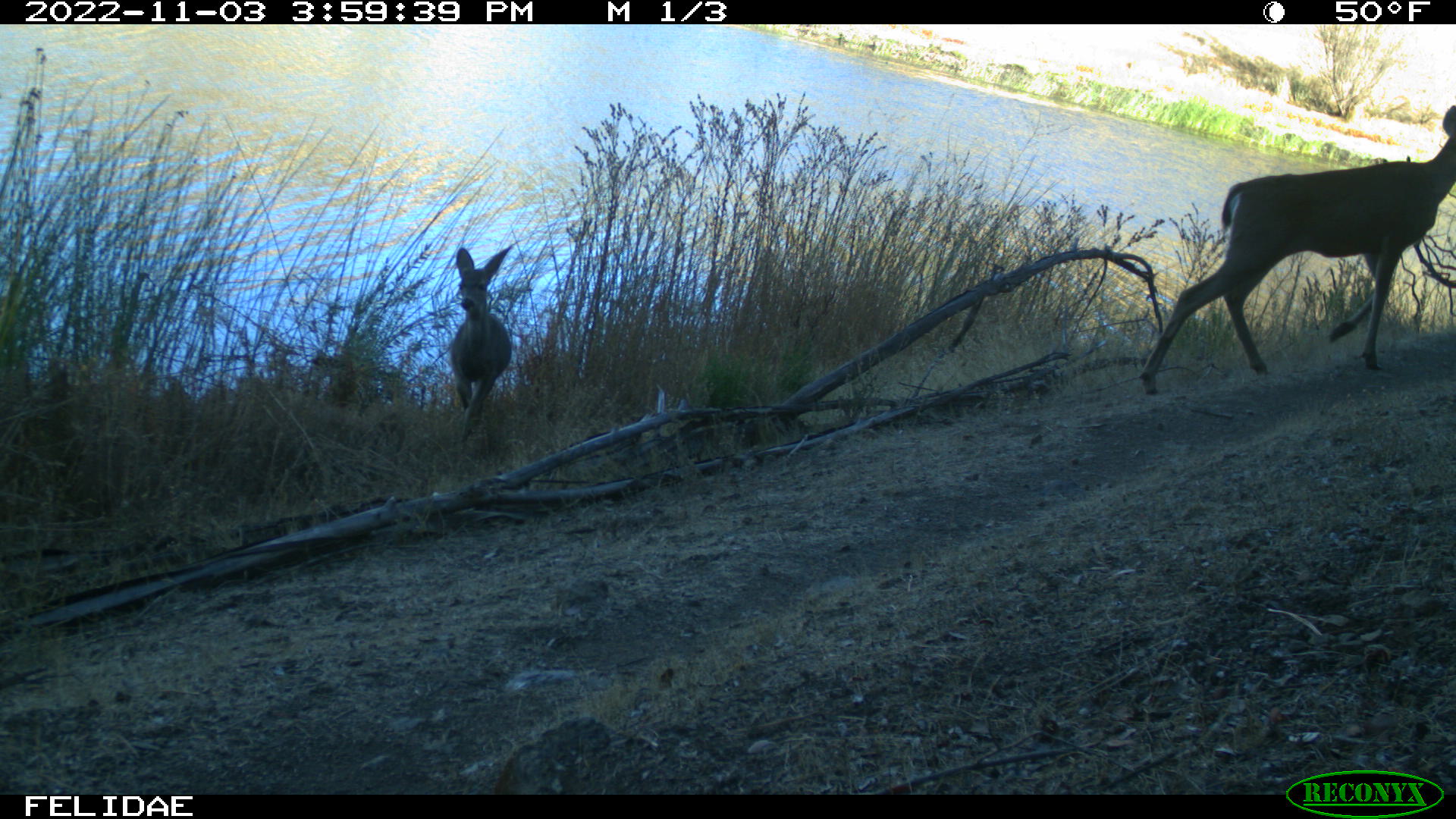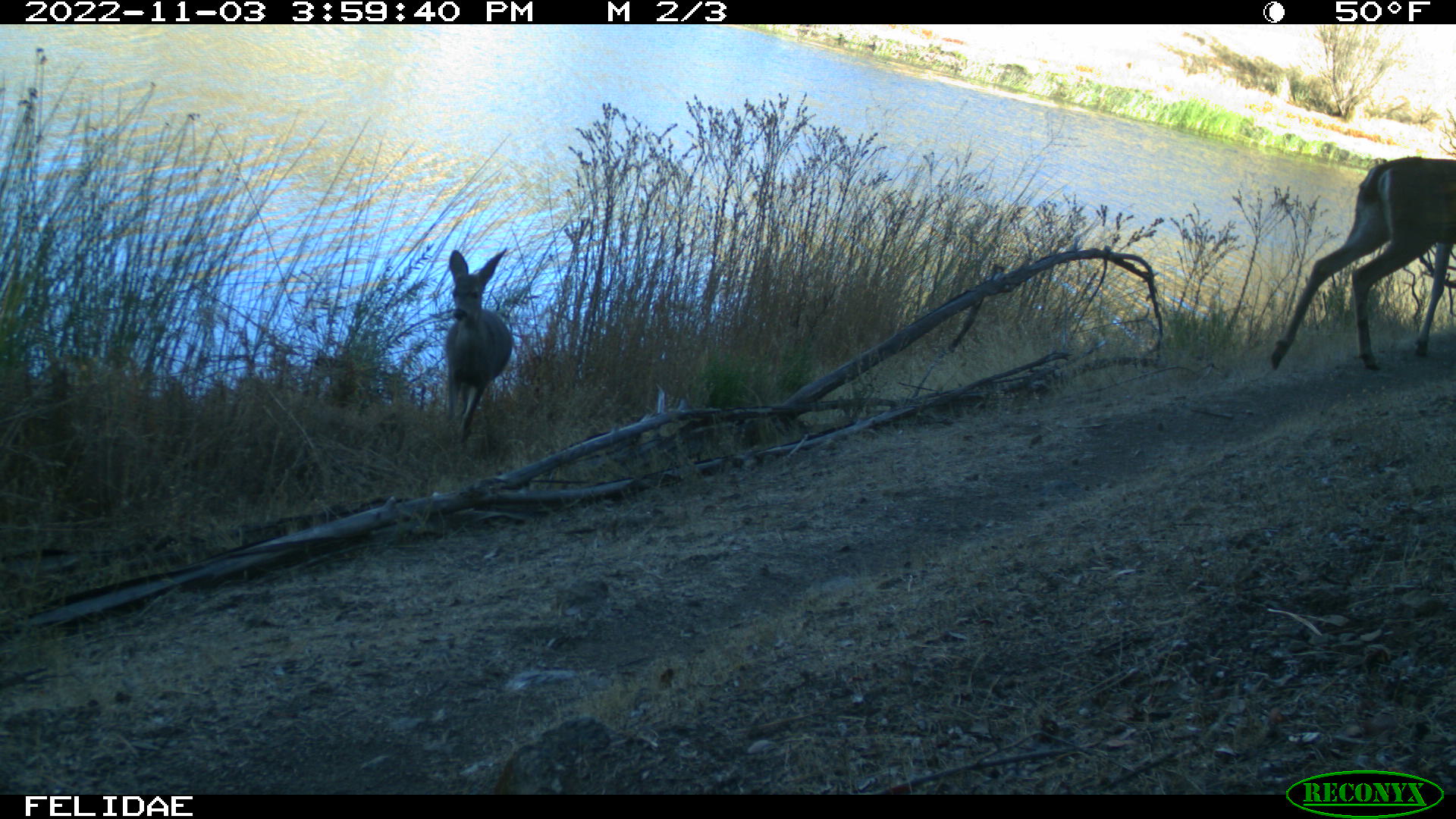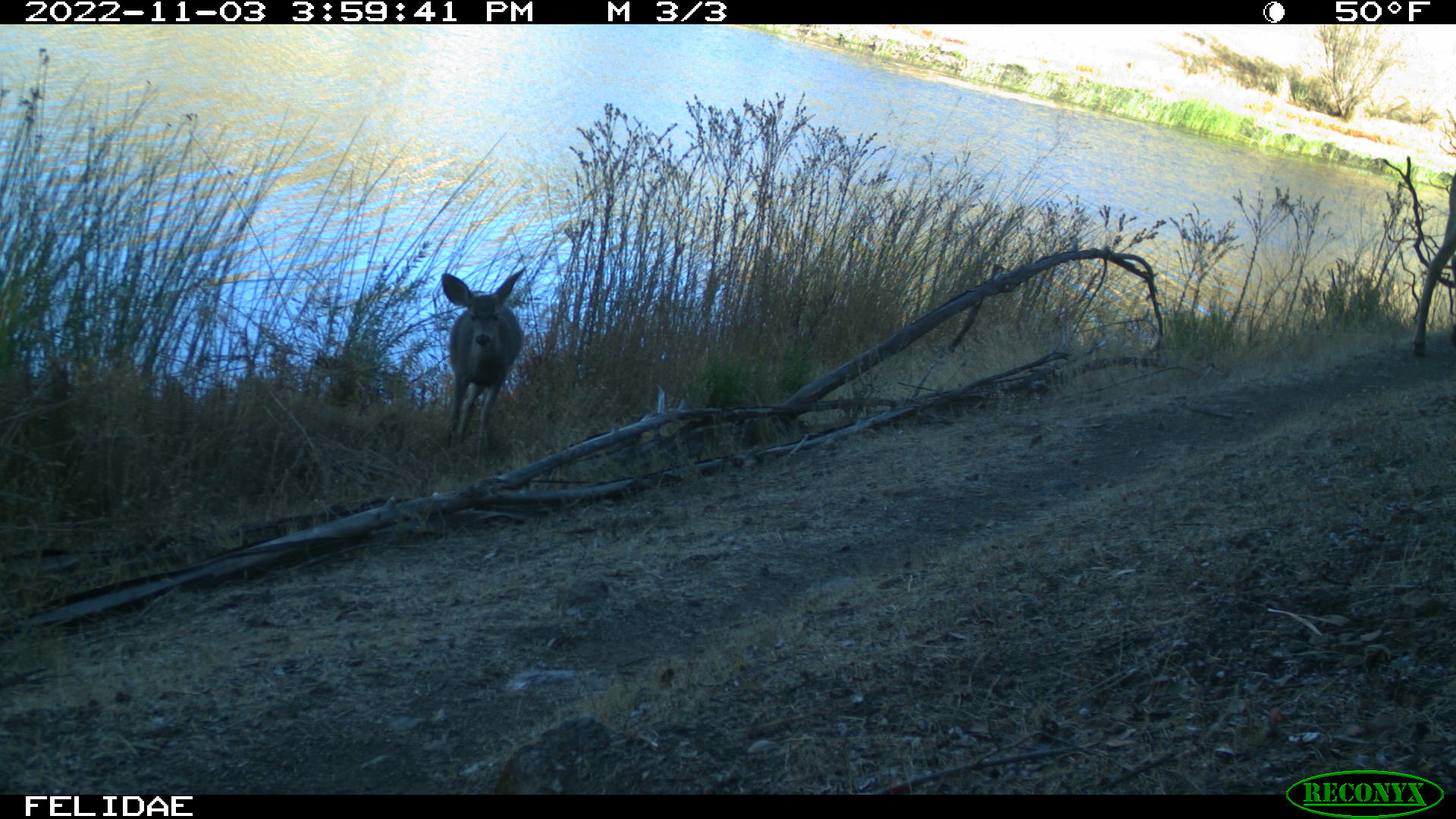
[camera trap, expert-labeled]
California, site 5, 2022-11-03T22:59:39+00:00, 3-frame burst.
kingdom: Animalia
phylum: Chordata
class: Mammalia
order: Artiodactyla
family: Cervidae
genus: Odocoileus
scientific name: Odocoileus hemionus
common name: mule deer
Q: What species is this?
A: Mule deer (Odocoileus hemionus).